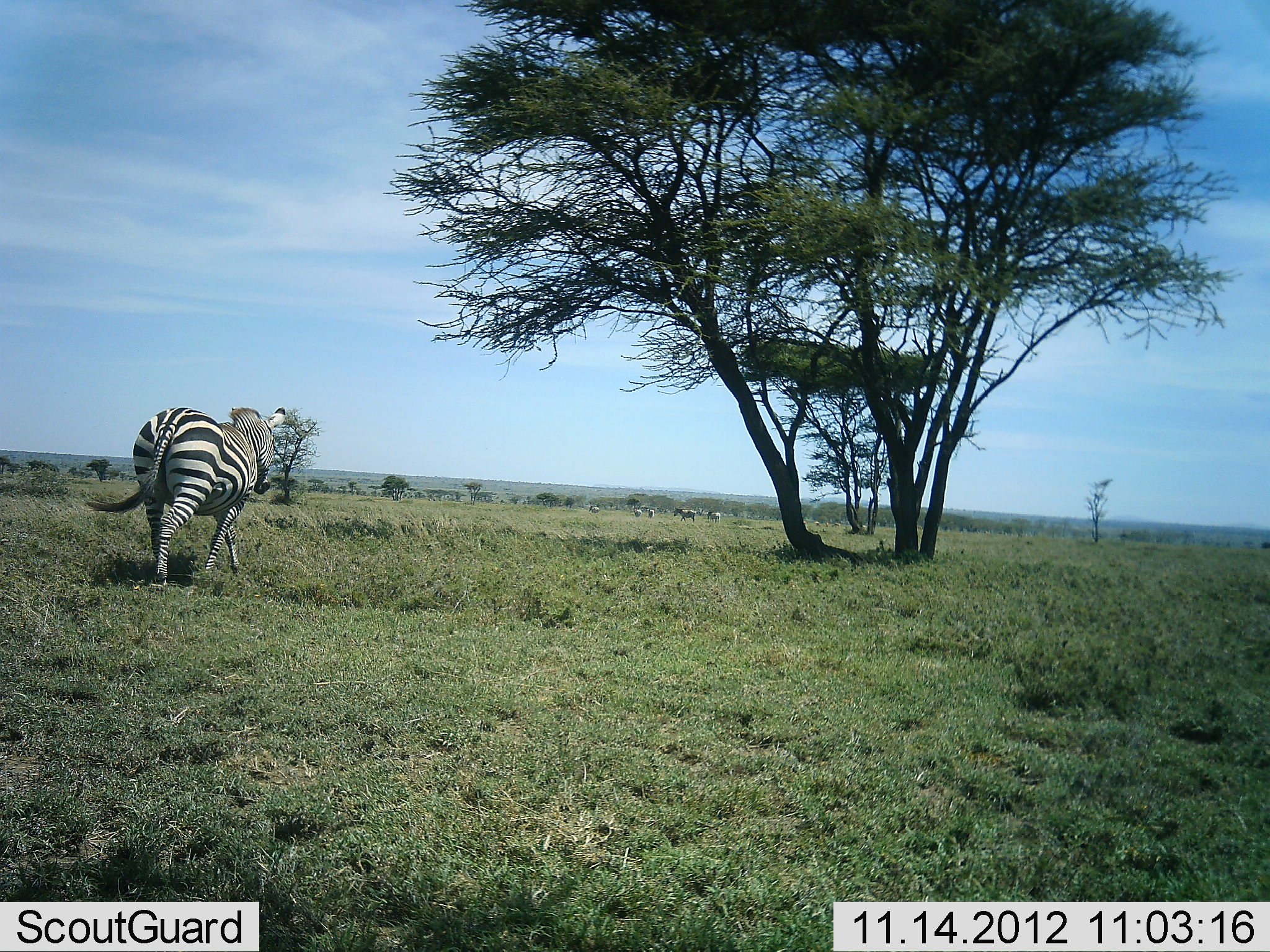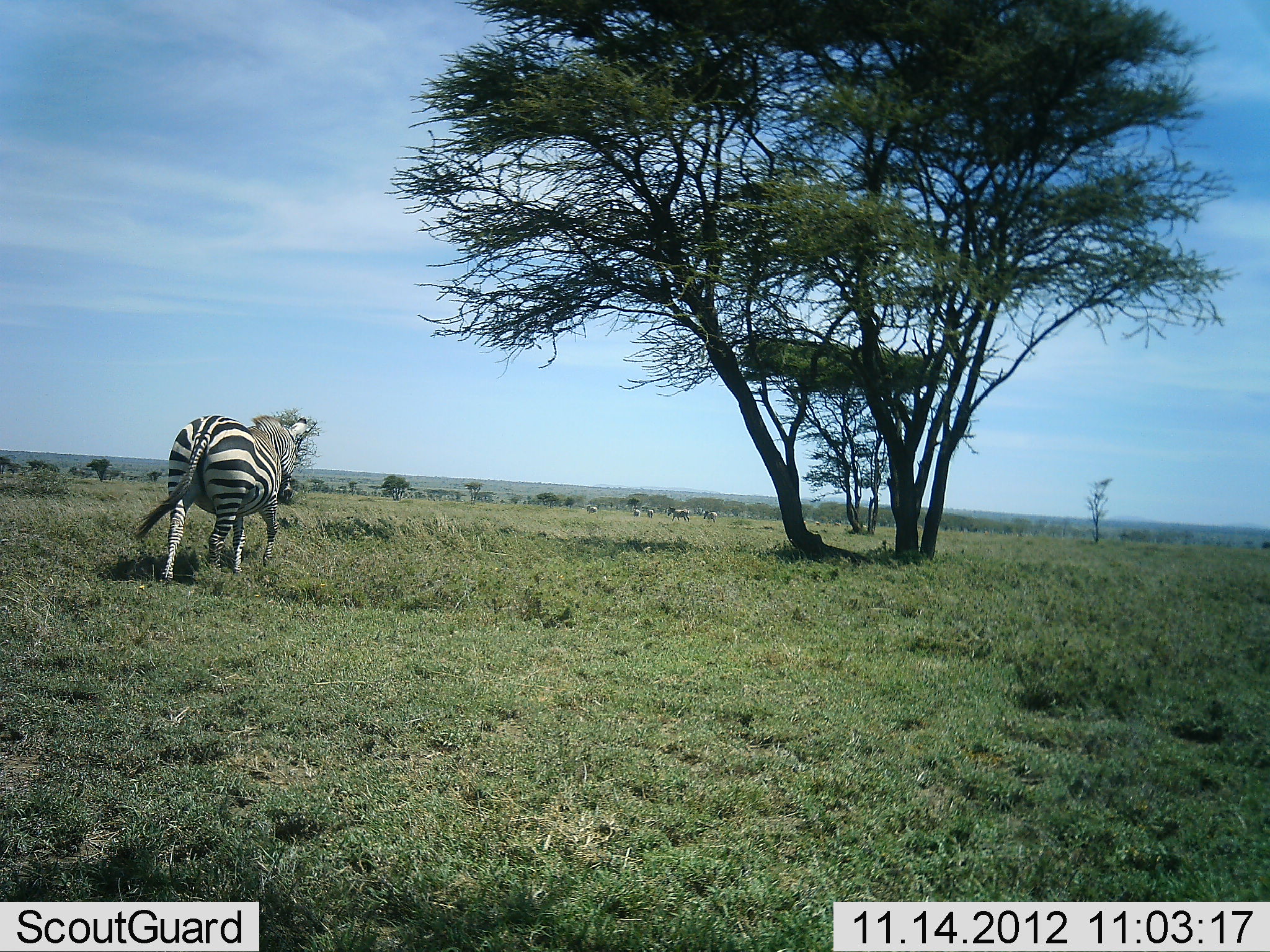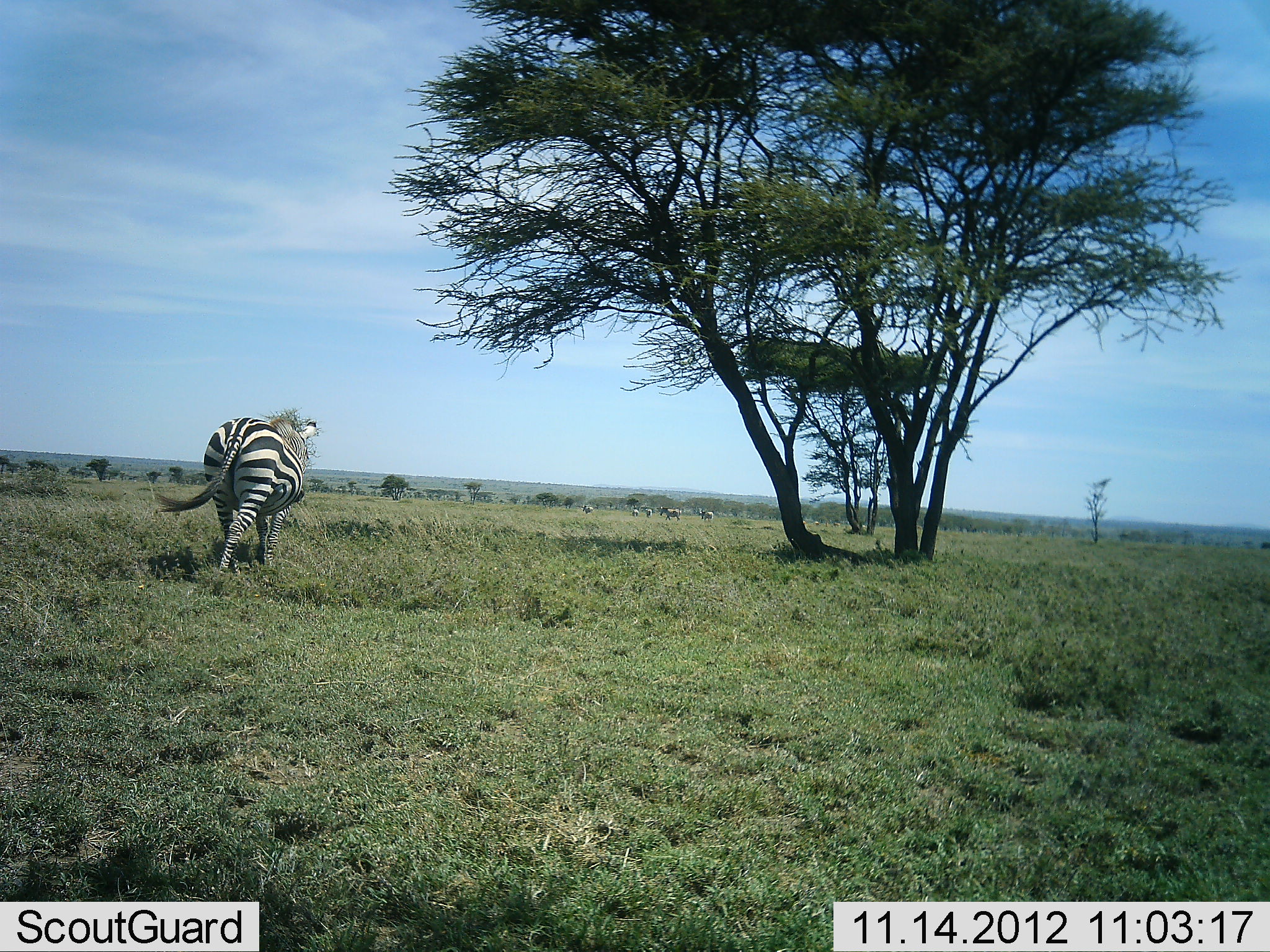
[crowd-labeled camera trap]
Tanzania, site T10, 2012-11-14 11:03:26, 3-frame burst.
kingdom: Animalia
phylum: Chordata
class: Mammalia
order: Perissodactyla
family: Equidae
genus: Equus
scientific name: Equus quagga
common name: plains zebra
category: zebra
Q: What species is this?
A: Zebra (plains zebra) (Equus quagga).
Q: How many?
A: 6.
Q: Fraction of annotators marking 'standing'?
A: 20%.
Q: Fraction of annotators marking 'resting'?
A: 0%.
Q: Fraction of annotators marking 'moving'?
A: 100%.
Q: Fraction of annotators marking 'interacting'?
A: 0%.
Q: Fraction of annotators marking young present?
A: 0%.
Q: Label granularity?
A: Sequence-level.